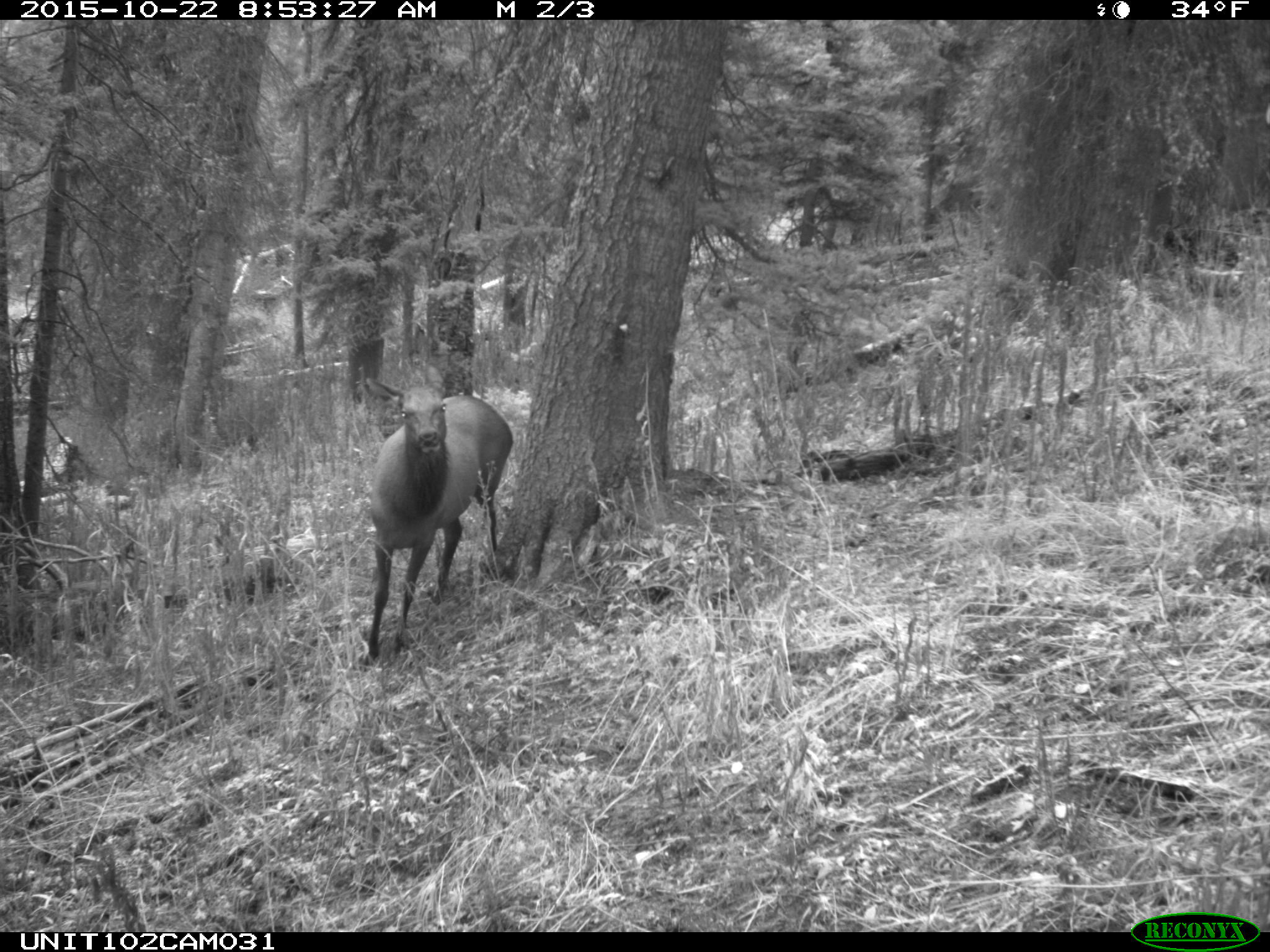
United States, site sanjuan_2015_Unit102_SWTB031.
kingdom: Animalia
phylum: Chordata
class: Mammalia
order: Artiodactyla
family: Cervidae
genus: Cervus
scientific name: Cervus elaphus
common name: red deer